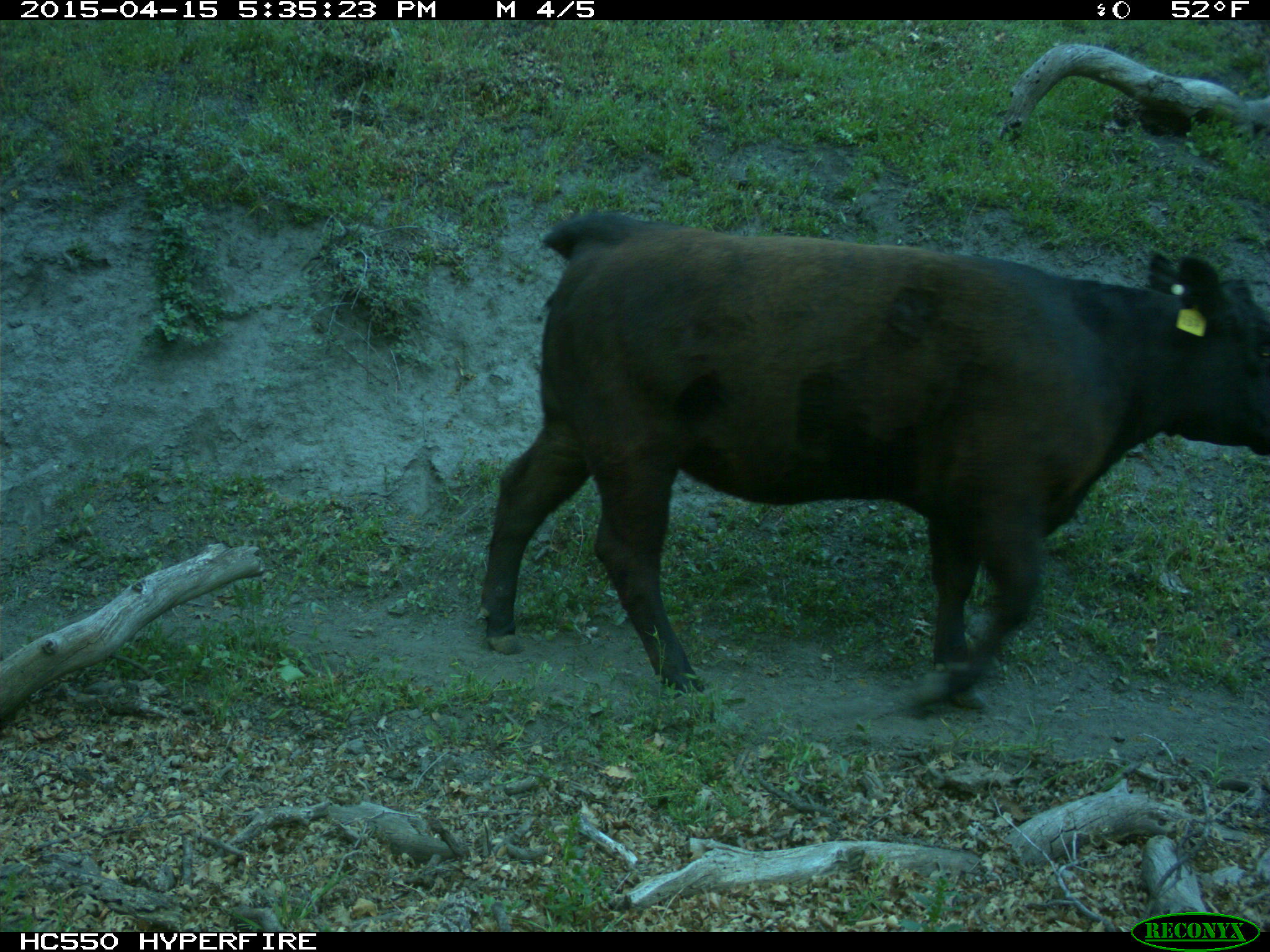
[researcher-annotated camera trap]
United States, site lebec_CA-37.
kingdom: Animalia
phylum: Chordata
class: Mammalia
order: Artiodactyla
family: Bovidae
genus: Bos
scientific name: Bos taurus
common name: domestic cow